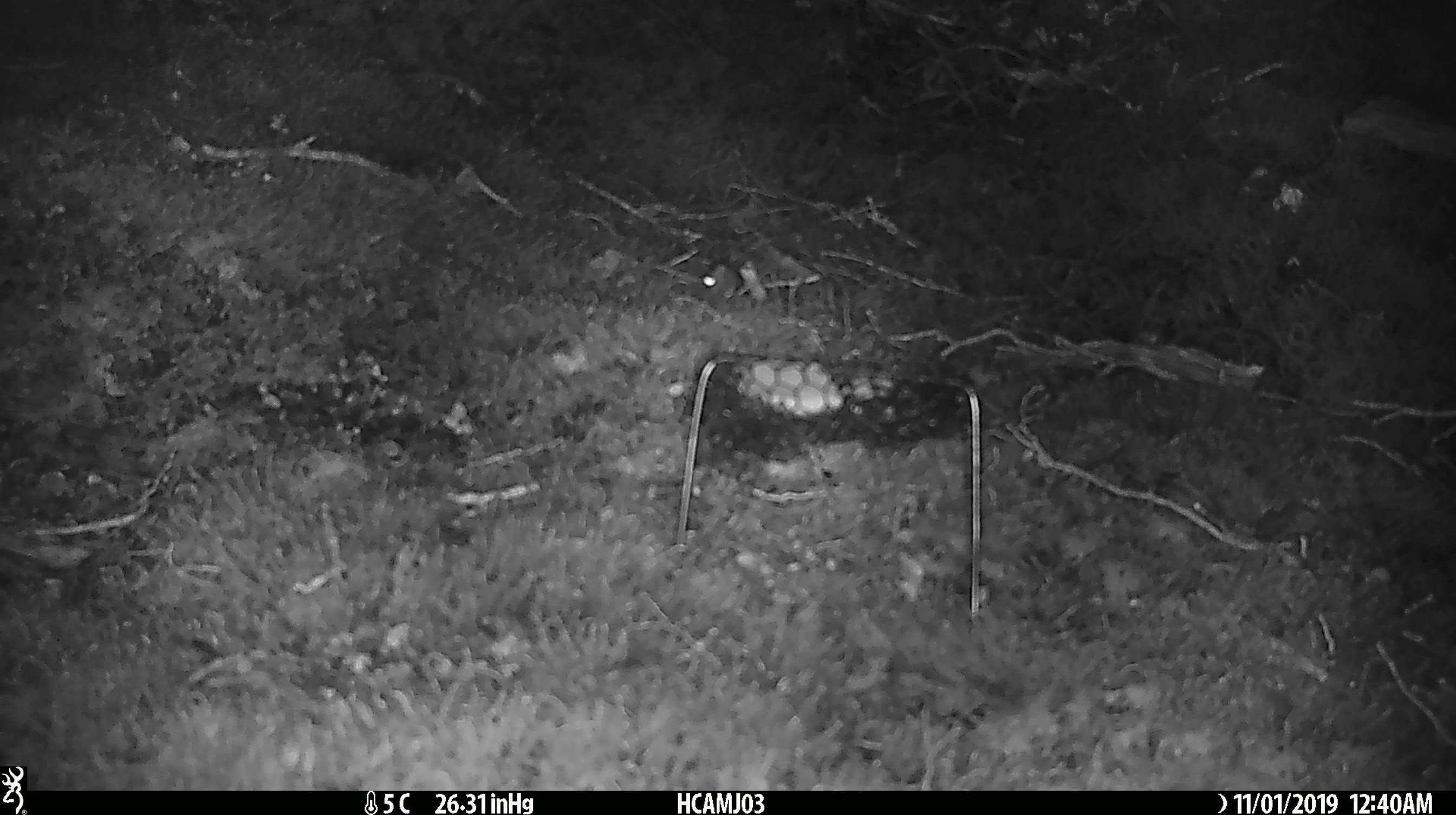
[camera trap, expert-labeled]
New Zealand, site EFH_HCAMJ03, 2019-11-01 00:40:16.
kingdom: Animalia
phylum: Chordata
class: Mammalia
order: Rodentia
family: Muridae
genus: Mus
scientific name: Mus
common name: mouse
Mouse (Mus).